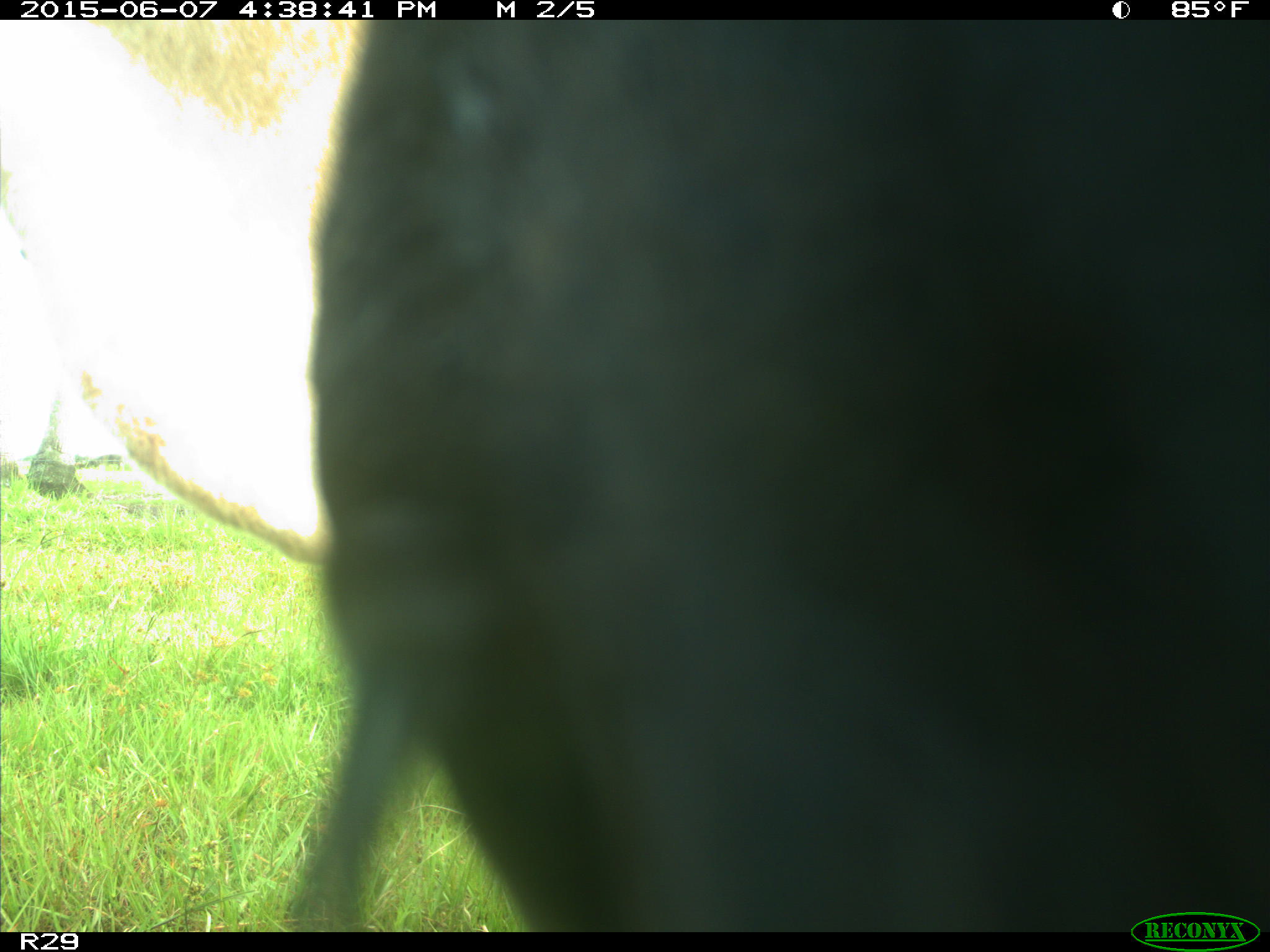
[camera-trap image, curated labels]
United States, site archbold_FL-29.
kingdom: Animalia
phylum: Chordata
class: Mammalia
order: Artiodactyla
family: Bovidae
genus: Bos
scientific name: Bos taurus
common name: domestic cow